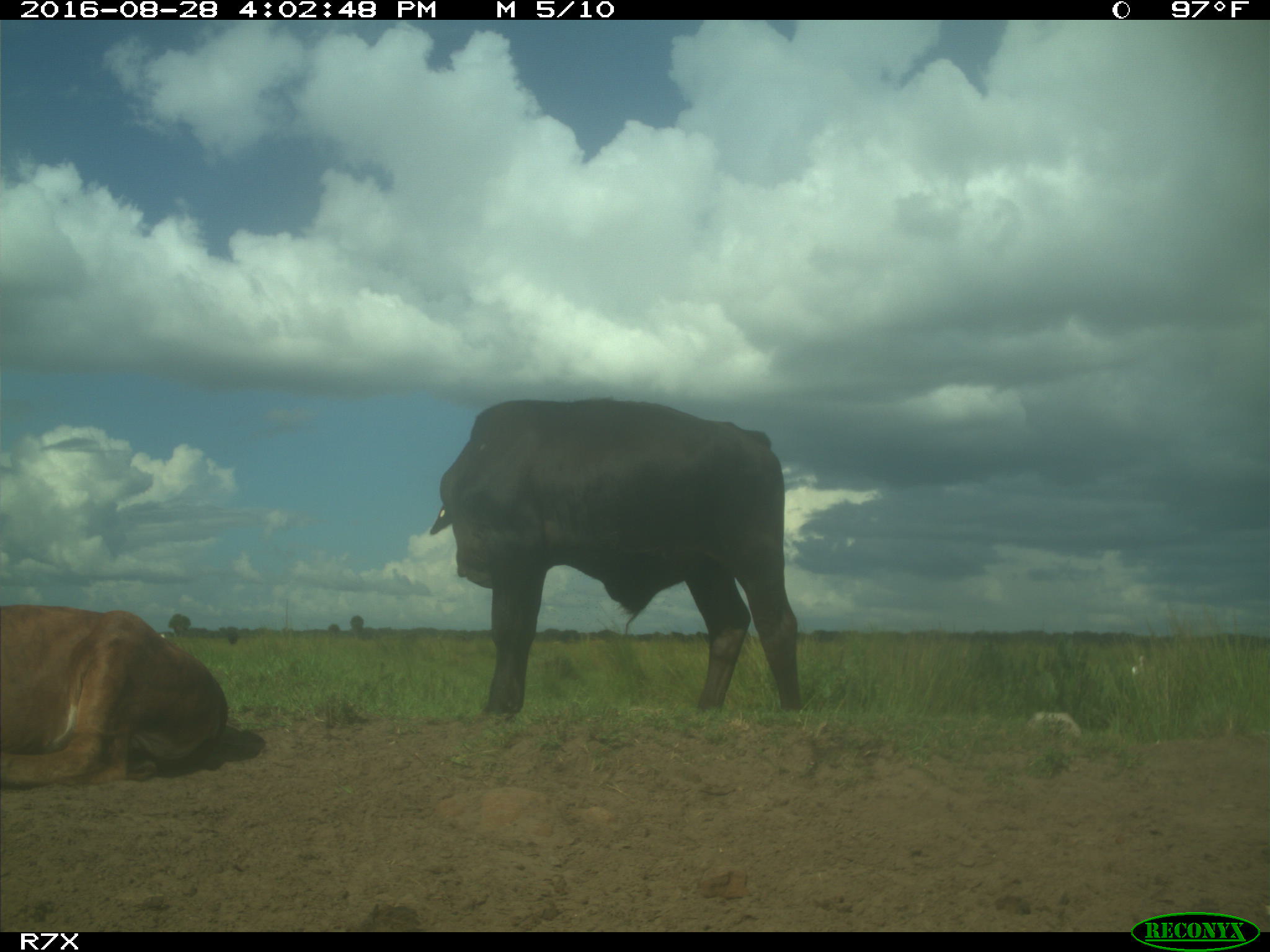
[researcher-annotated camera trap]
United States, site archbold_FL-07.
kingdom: Animalia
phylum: Chordata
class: Mammalia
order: Artiodactyla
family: Bovidae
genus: Bos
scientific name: Bos taurus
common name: domestic cow